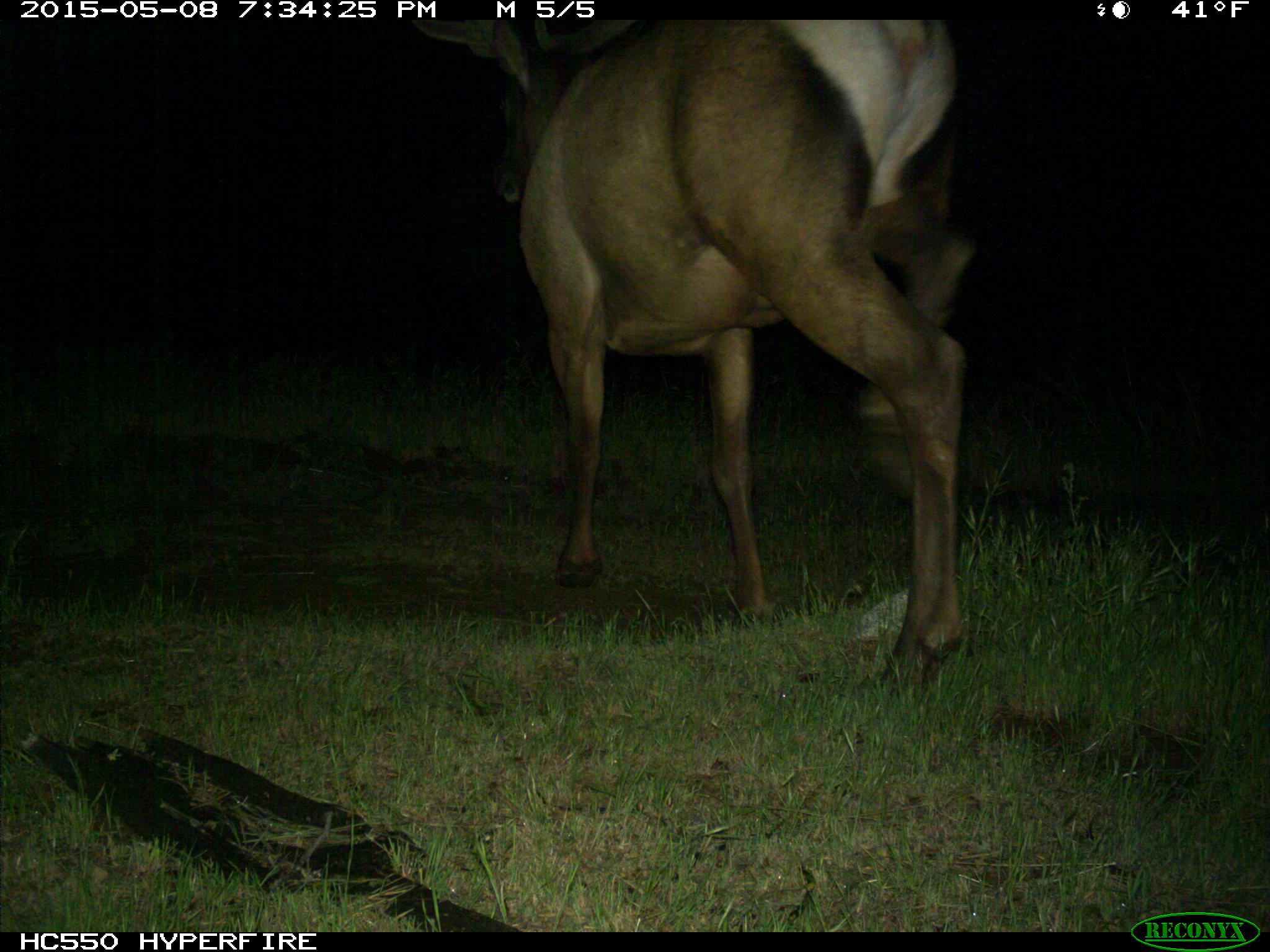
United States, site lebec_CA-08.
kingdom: Animalia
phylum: Chordata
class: Mammalia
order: Artiodactyla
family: Cervidae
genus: Cervus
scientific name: Cervus canadensis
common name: elk